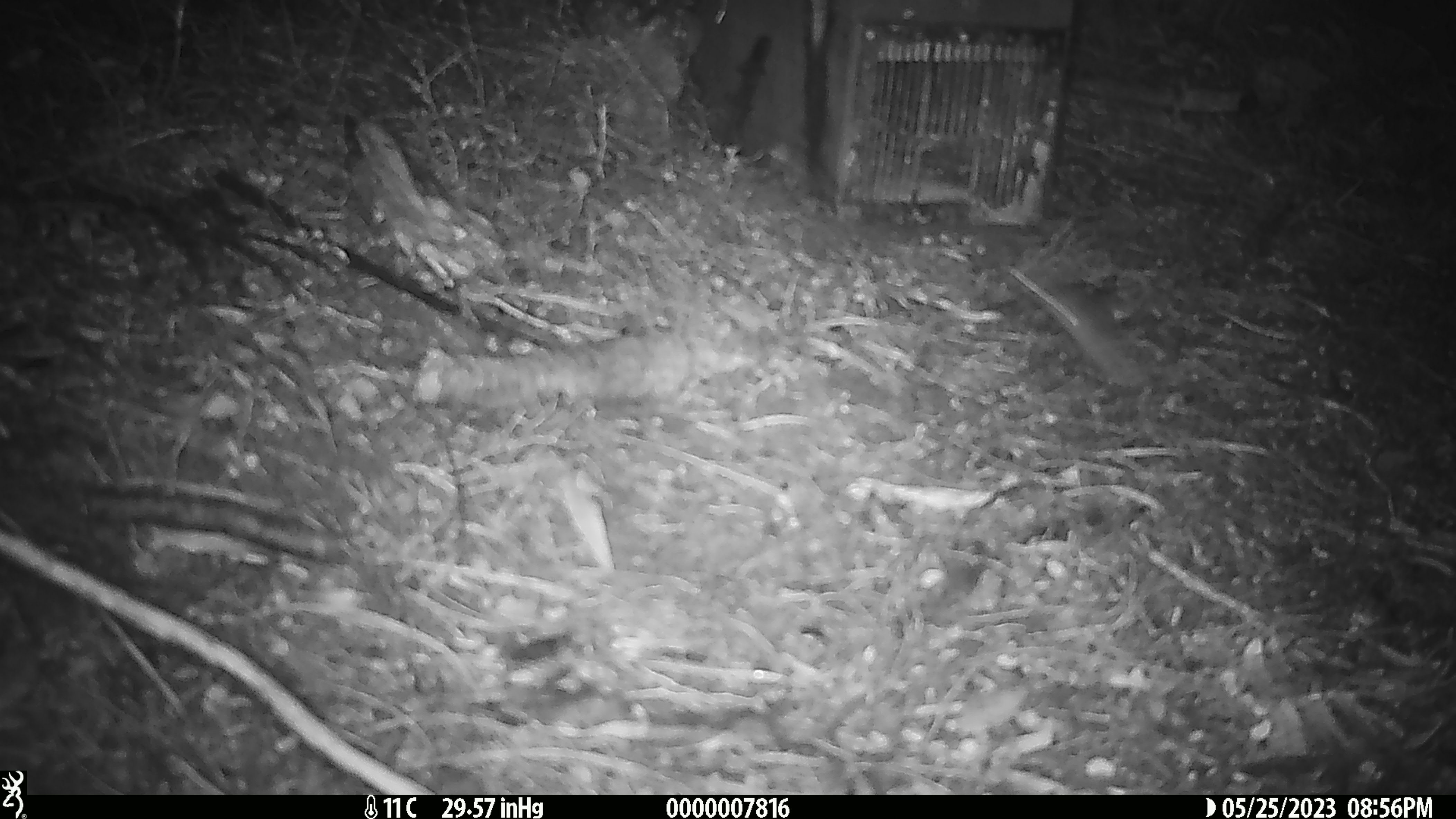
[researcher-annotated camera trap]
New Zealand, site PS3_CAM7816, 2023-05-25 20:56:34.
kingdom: Animalia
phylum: Chordata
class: Mammalia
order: Rodentia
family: Muridae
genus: Mus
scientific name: Mus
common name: mouse